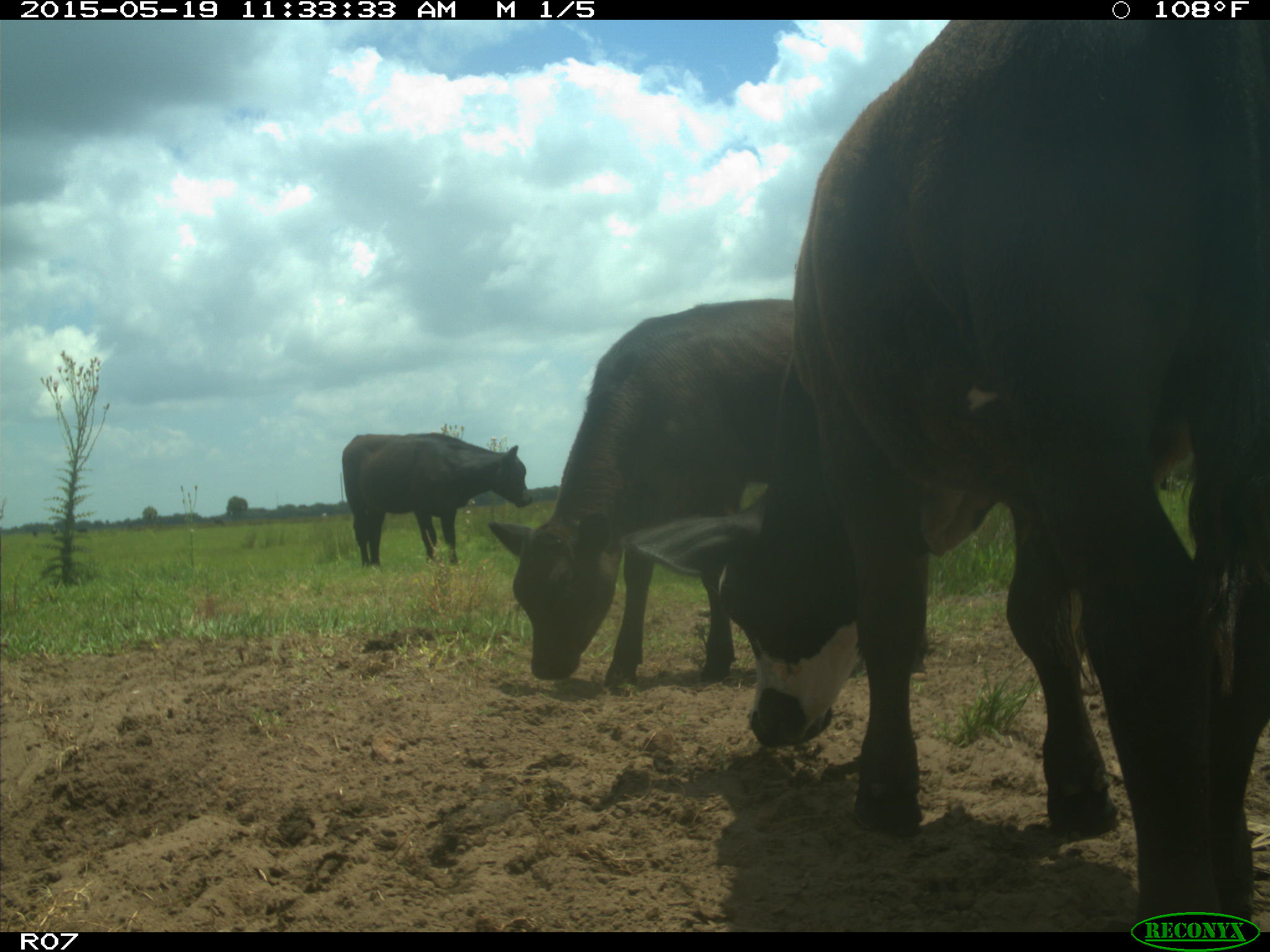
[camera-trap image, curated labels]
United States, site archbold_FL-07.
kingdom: Animalia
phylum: Chordata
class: Mammalia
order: Artiodactyla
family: Bovidae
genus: Bos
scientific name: Bos taurus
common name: domestic cow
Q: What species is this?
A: Bos taurus (domestic cow).